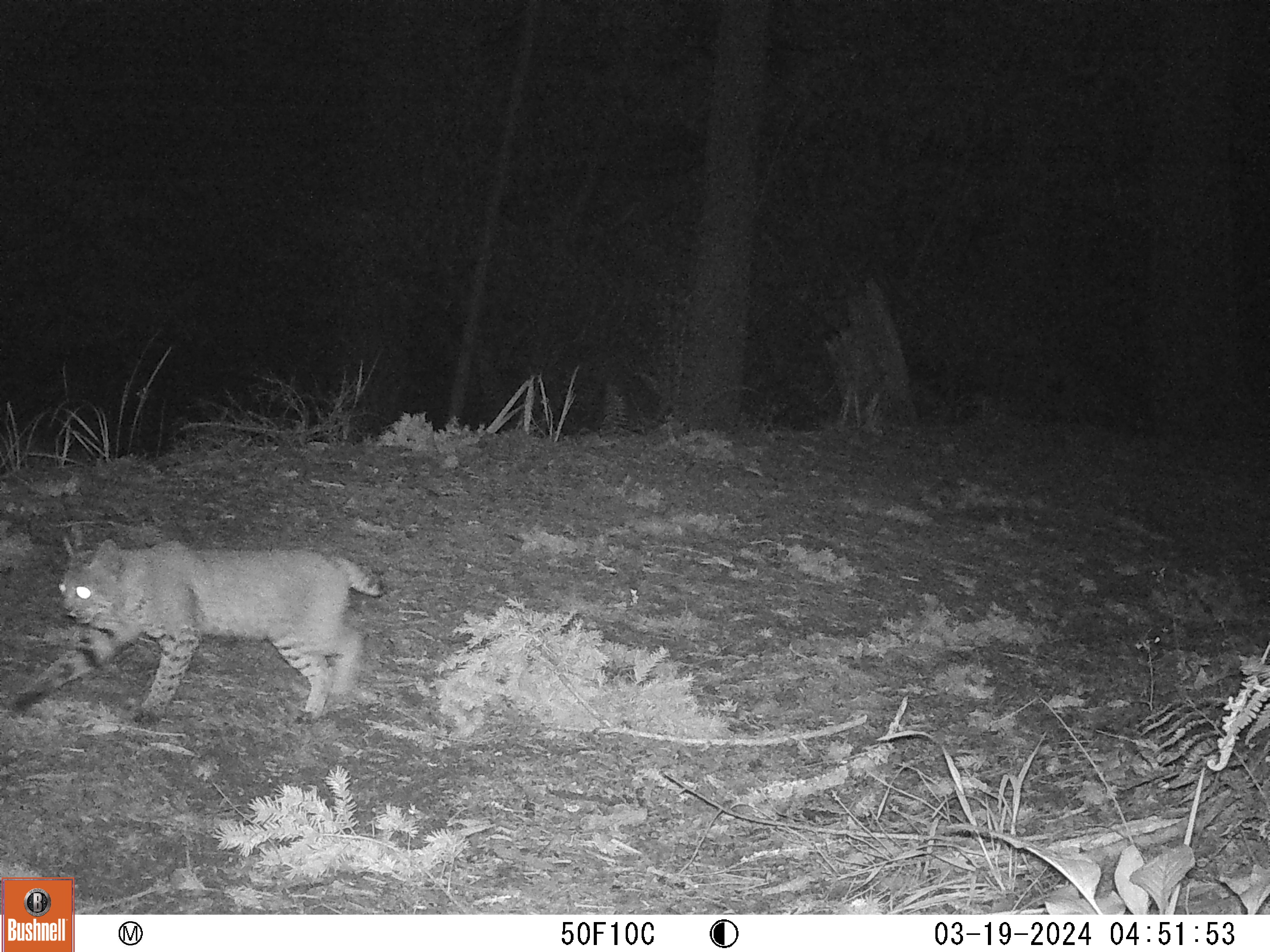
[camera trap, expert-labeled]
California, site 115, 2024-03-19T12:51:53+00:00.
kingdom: Animalia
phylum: Chordata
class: Mammalia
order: Carnivora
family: Felidae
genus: Lynx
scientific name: Lynx rufus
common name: bobcat